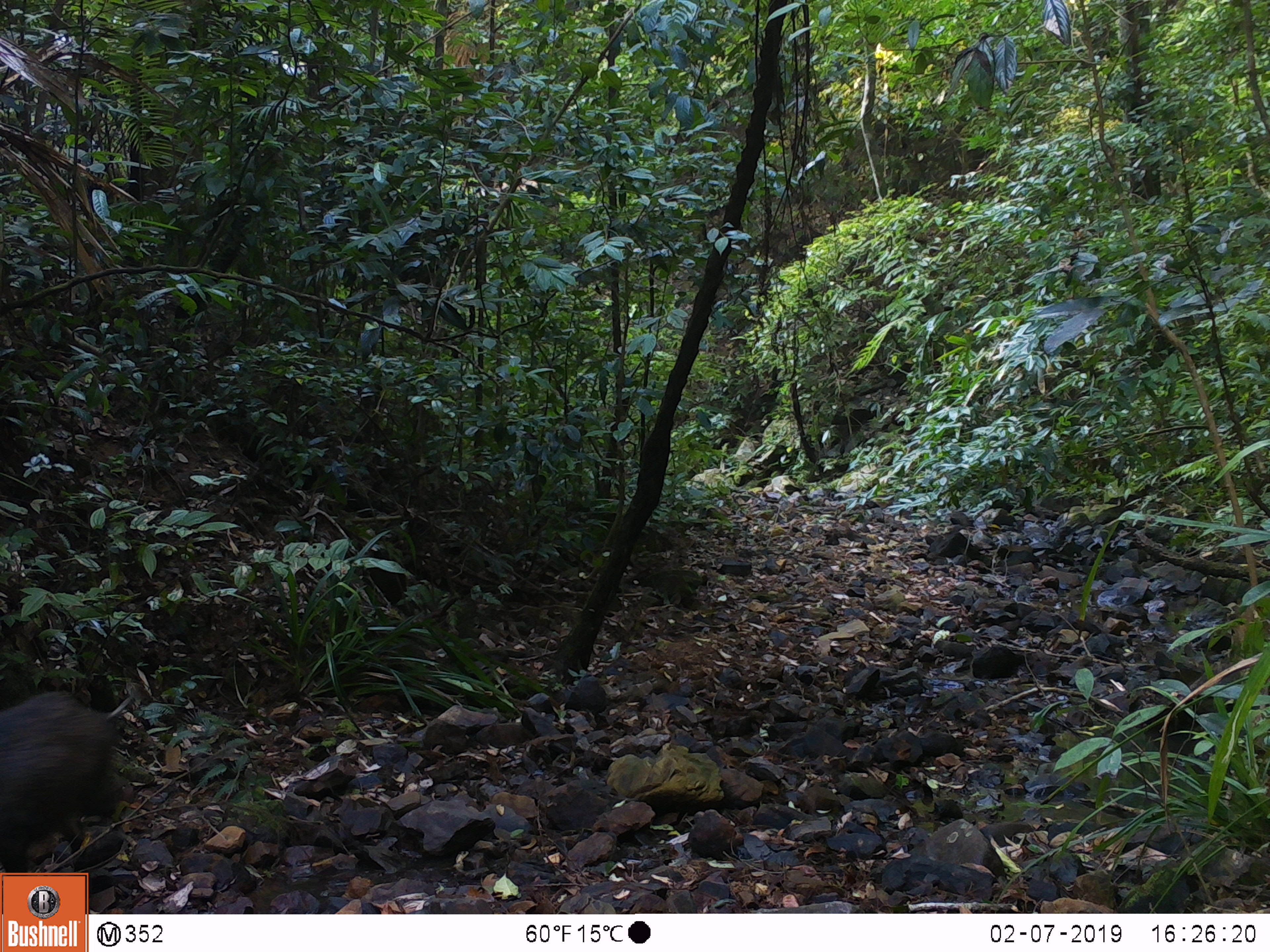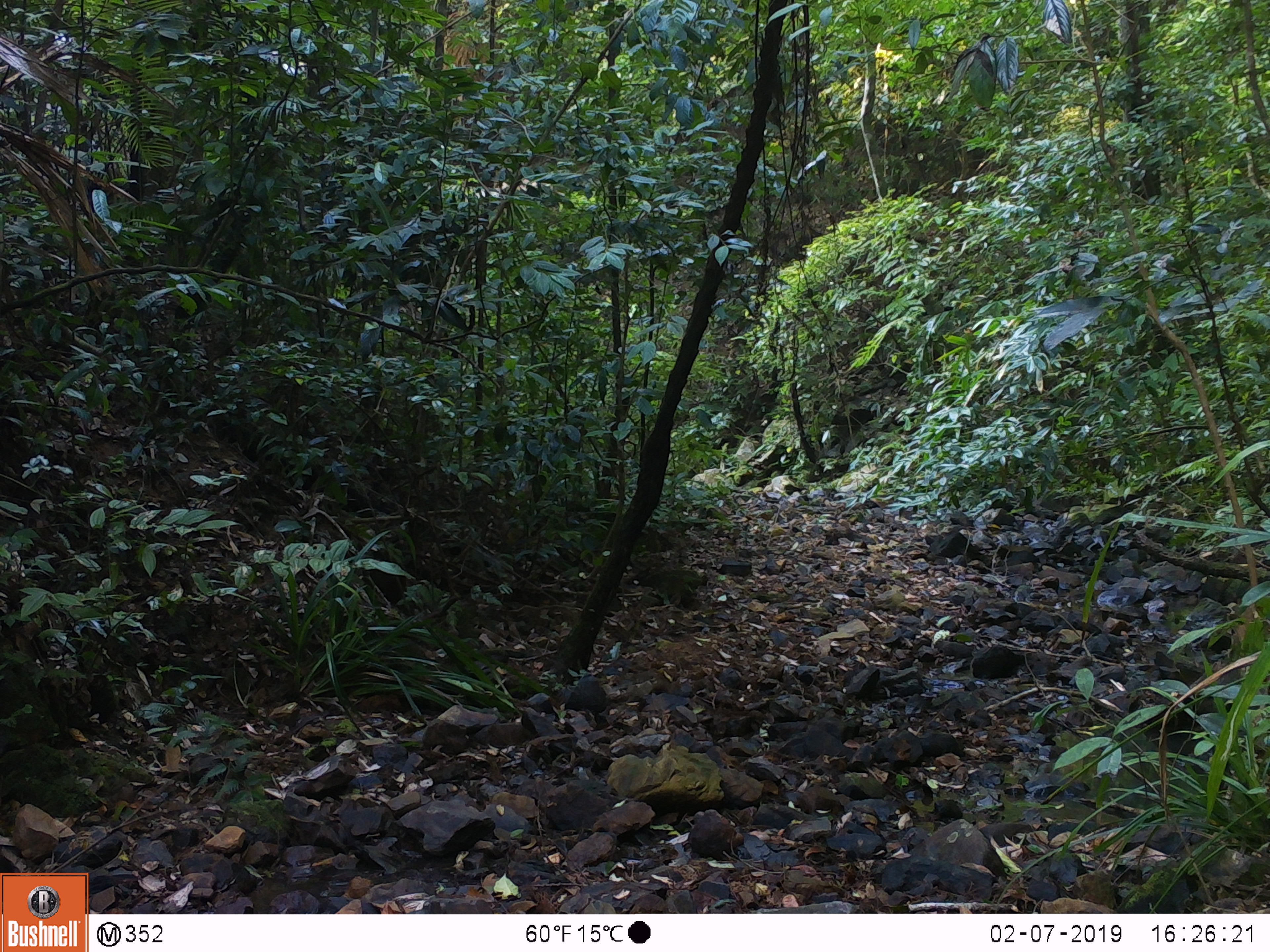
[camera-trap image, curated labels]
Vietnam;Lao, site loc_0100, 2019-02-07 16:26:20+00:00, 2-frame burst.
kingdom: Animalia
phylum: Chordata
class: Mammalia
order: Artiodactyla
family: Suidae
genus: Sus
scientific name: Sus scrofa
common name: eurasian wild pig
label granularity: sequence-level